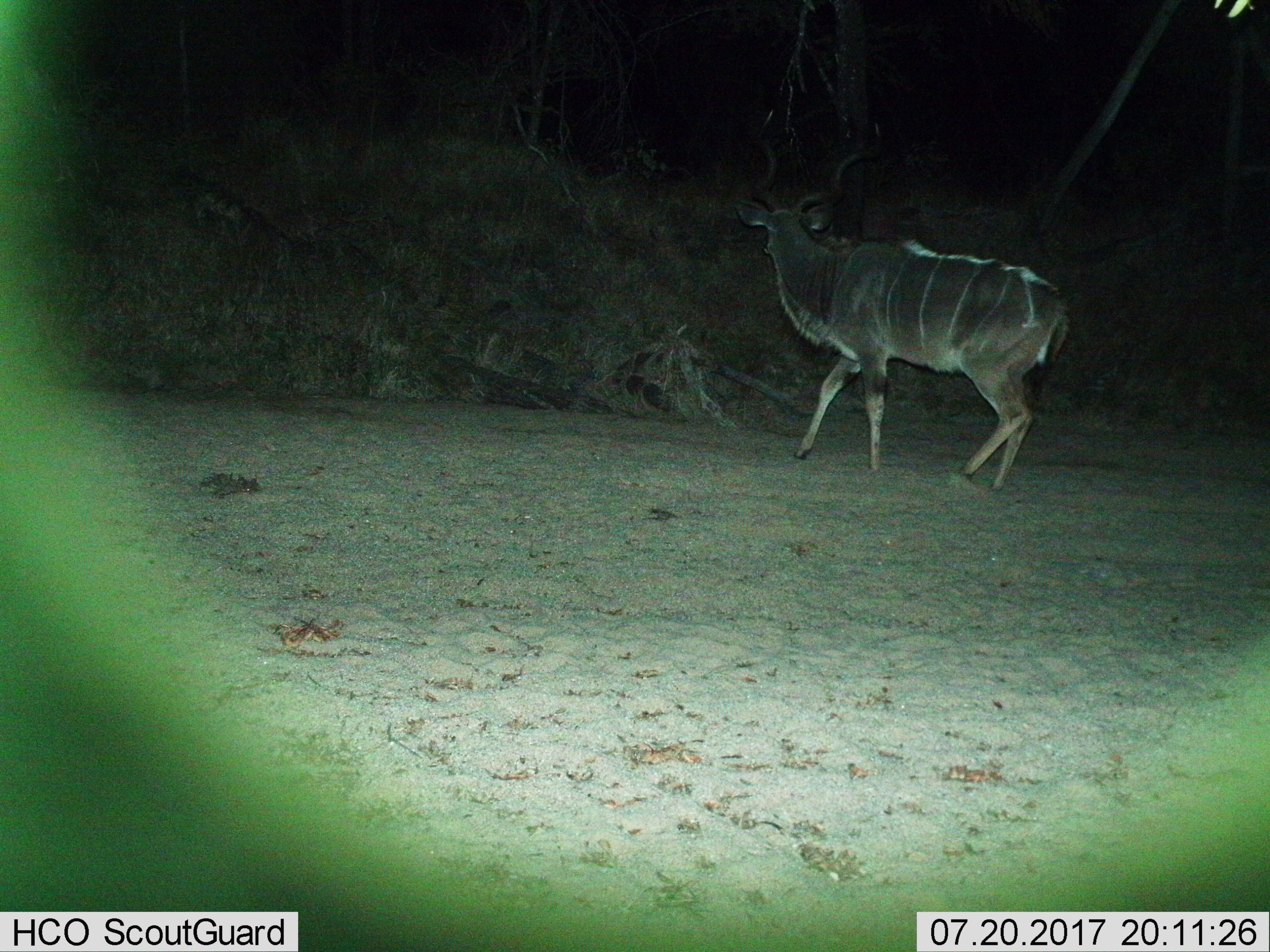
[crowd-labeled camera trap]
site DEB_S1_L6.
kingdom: Animalia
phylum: Chordata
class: Mammalia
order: Artiodactyla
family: Bovidae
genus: Tragelaphus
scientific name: Tragelaphus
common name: kudu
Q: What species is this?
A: Kudu (Tragelaphus).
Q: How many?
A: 1.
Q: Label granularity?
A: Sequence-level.